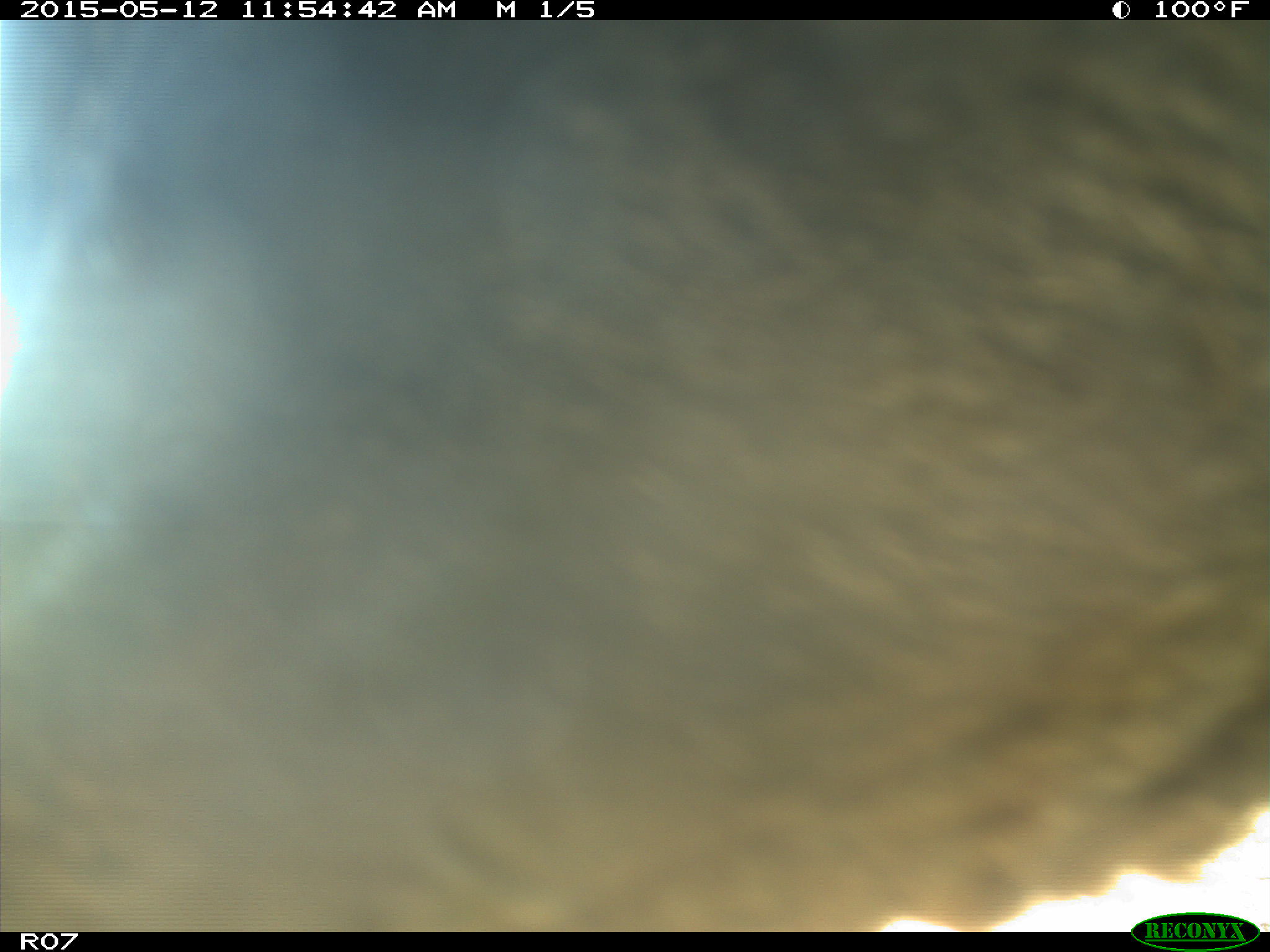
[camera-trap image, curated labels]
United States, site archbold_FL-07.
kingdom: Animalia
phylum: Chordata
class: Mammalia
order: Artiodactyla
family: Bovidae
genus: Bos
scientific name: Bos taurus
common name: domestic cow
Bos taurus (domestic cow).